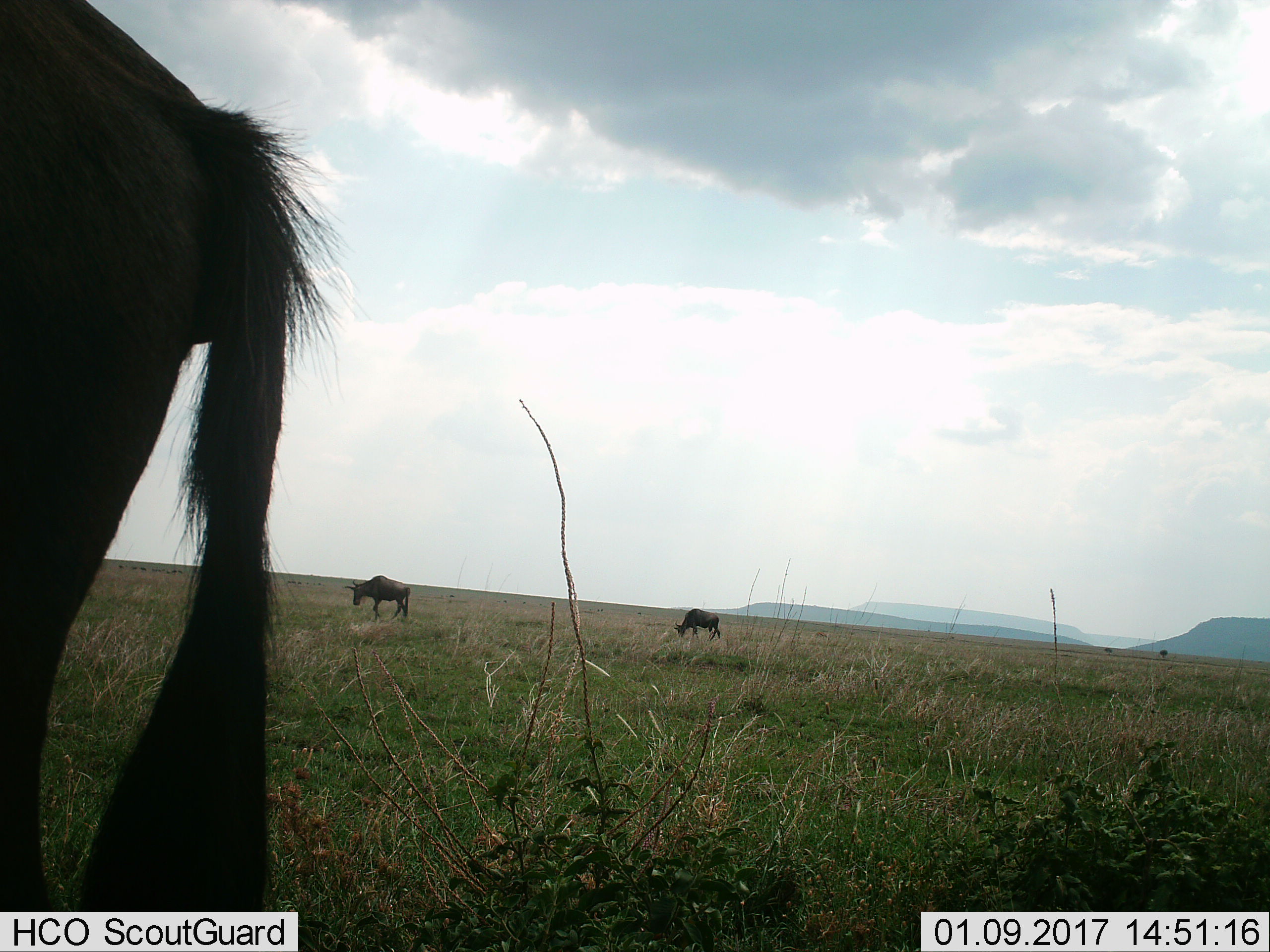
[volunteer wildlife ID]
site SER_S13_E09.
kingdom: Animalia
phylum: Chordata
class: Mammalia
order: Artiodactyla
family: Bovidae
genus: Connochaetes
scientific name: Connochaetes taurinus taurinus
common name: blue wildebeest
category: wildebeestblue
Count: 3.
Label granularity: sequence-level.